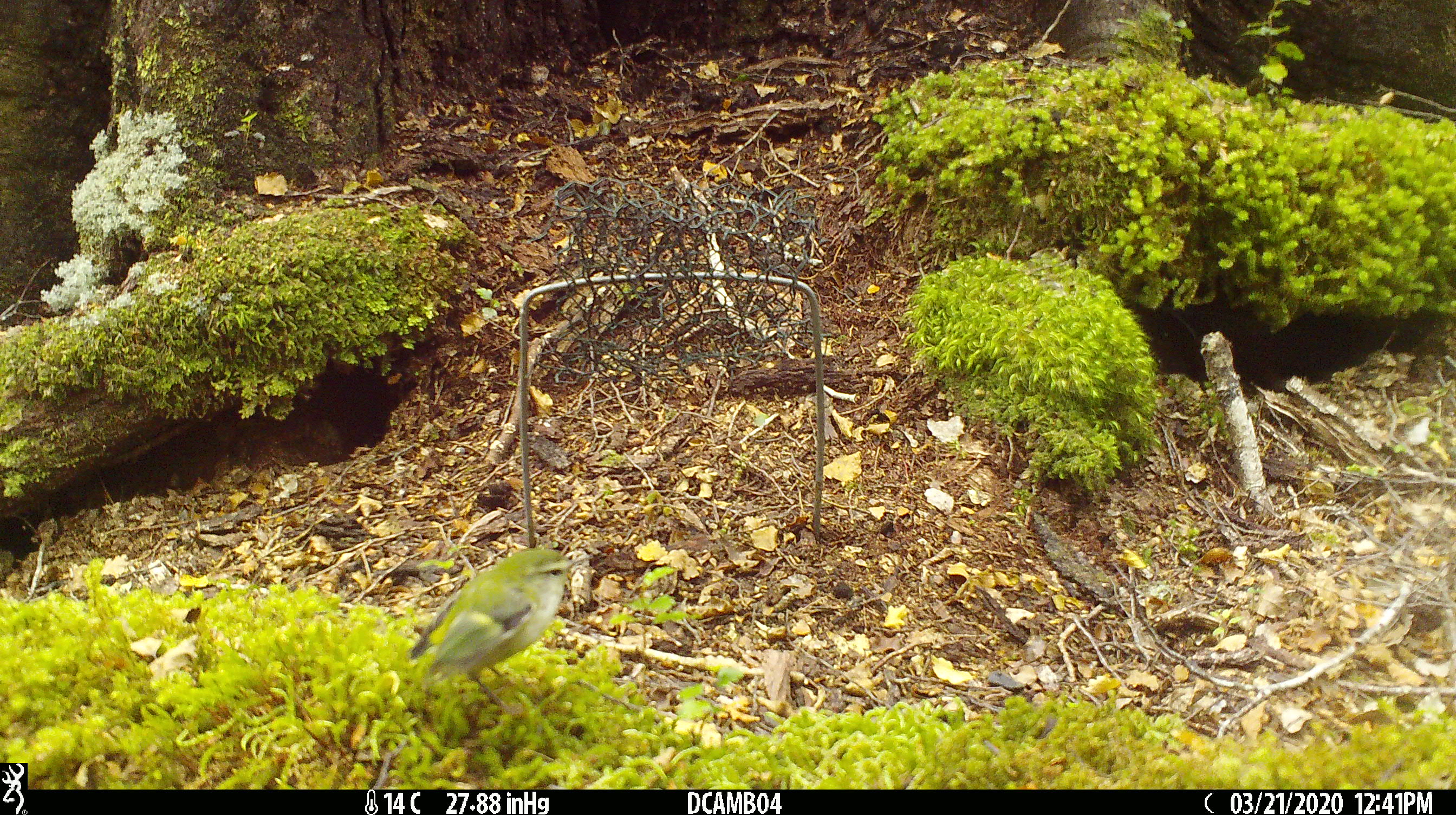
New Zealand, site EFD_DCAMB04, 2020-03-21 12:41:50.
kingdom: Animalia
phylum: Chordata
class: Aves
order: Passeriformes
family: Acanthisittidae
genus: Acanthisitta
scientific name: Acanthisitta chloris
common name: rifleman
Rifleman (Acanthisitta chloris).